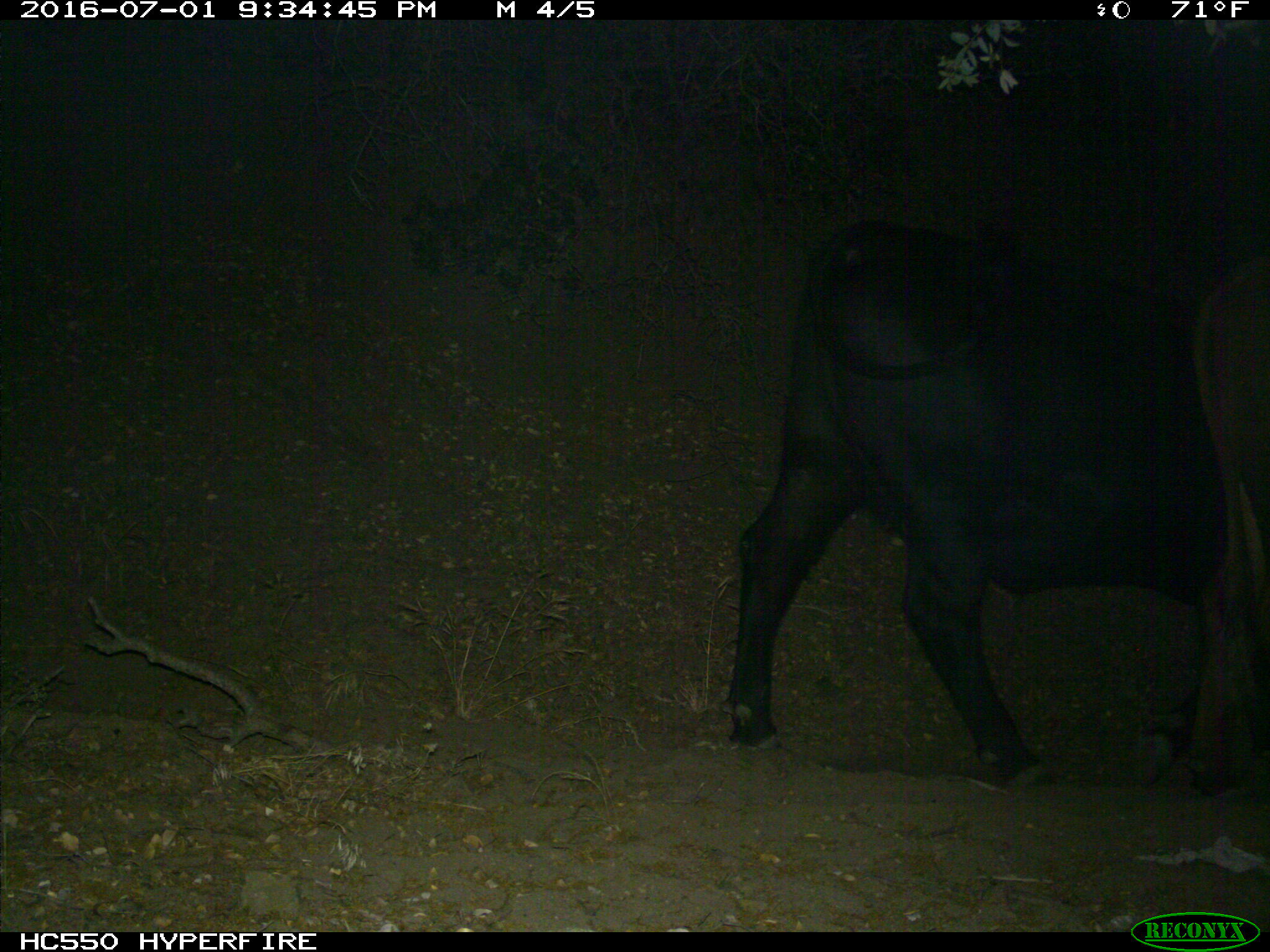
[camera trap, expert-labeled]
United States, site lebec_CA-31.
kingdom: Animalia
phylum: Chordata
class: Mammalia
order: Artiodactyla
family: Bovidae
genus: Bos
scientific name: Bos taurus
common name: domestic cow